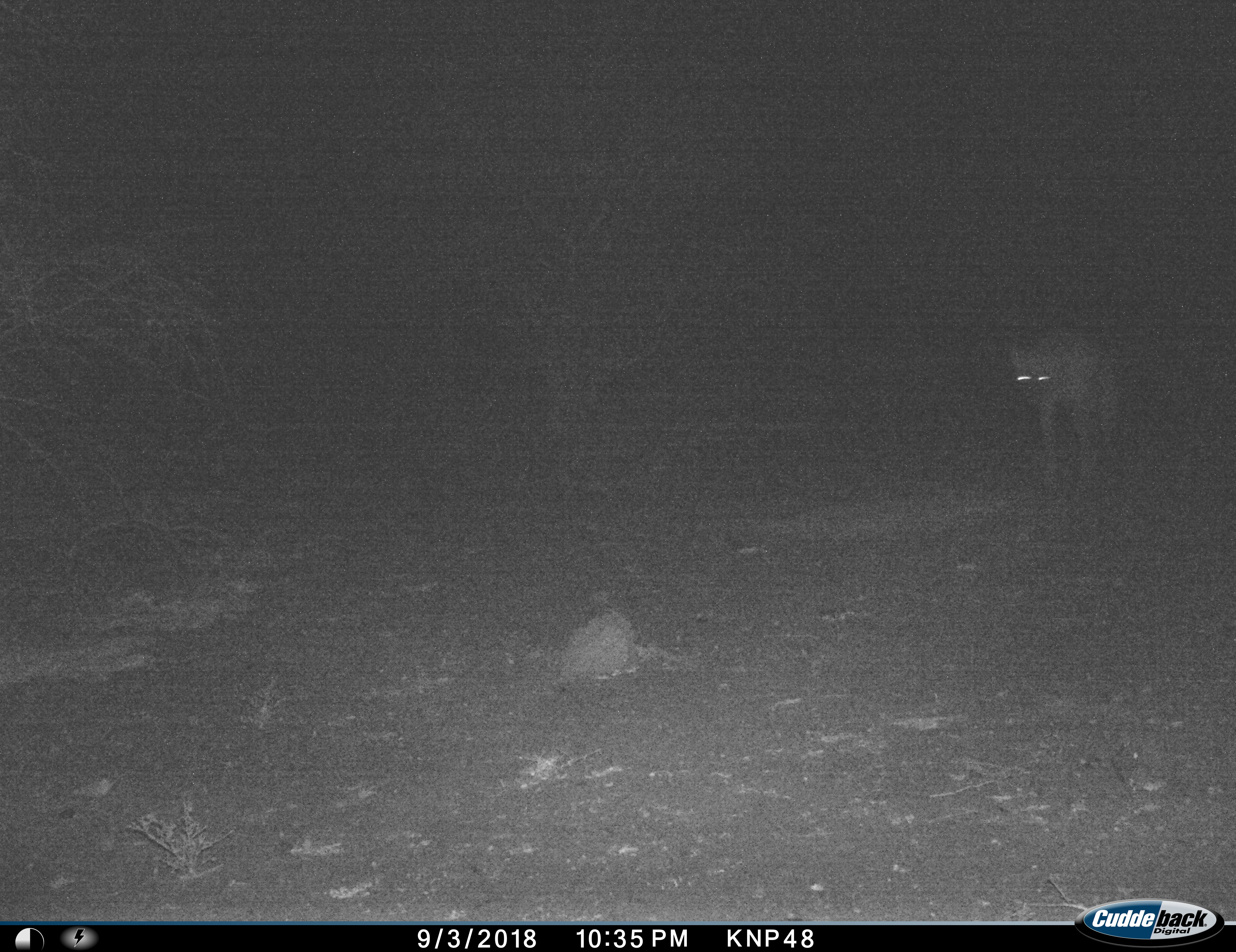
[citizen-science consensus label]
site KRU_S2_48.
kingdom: Animalia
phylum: Chordata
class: Mammalia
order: Carnivora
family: Hyaenidae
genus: Crocuta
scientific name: Crocuta crocuta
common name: spotted hyena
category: hyenaspotted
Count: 1.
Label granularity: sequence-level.